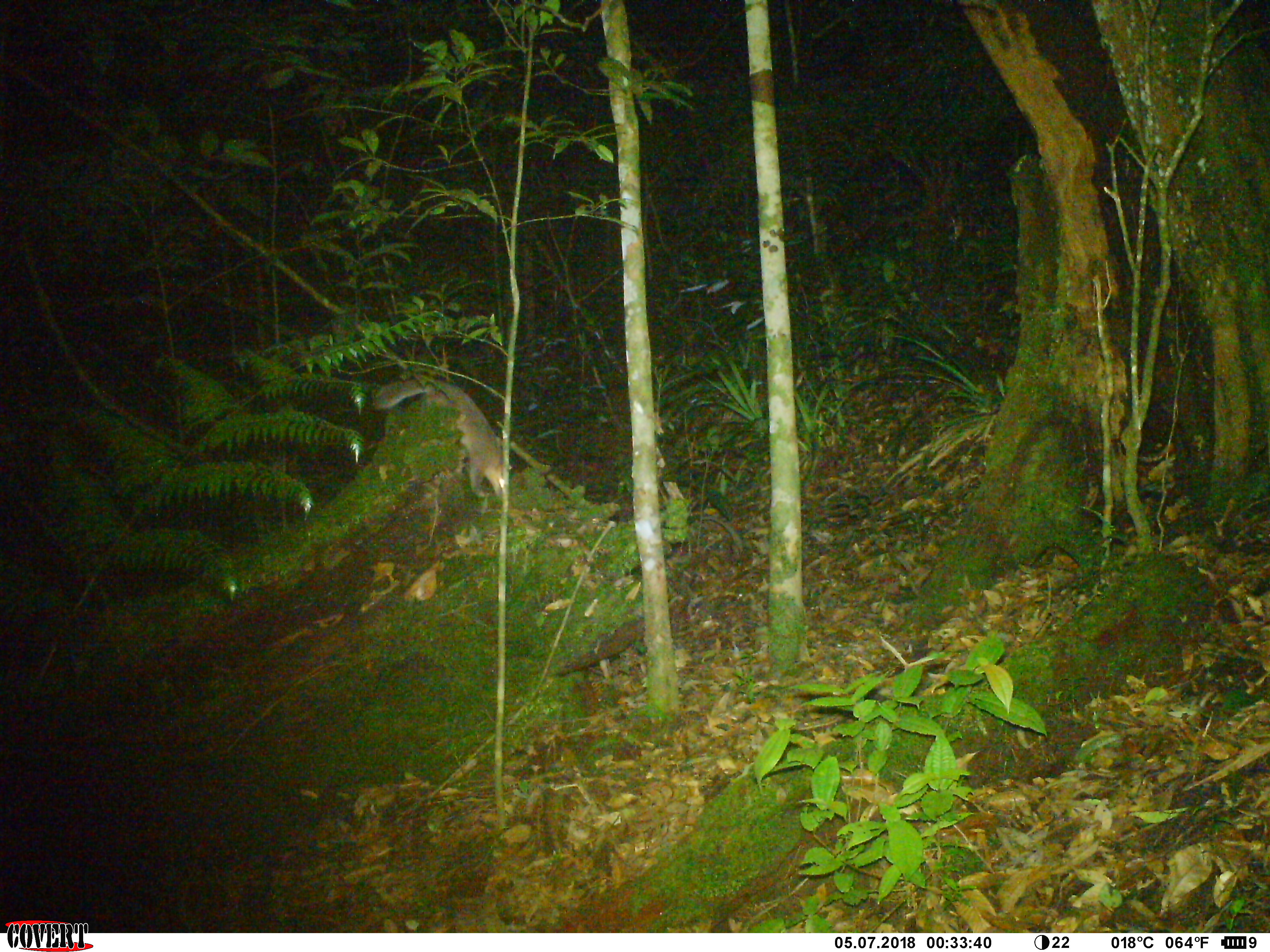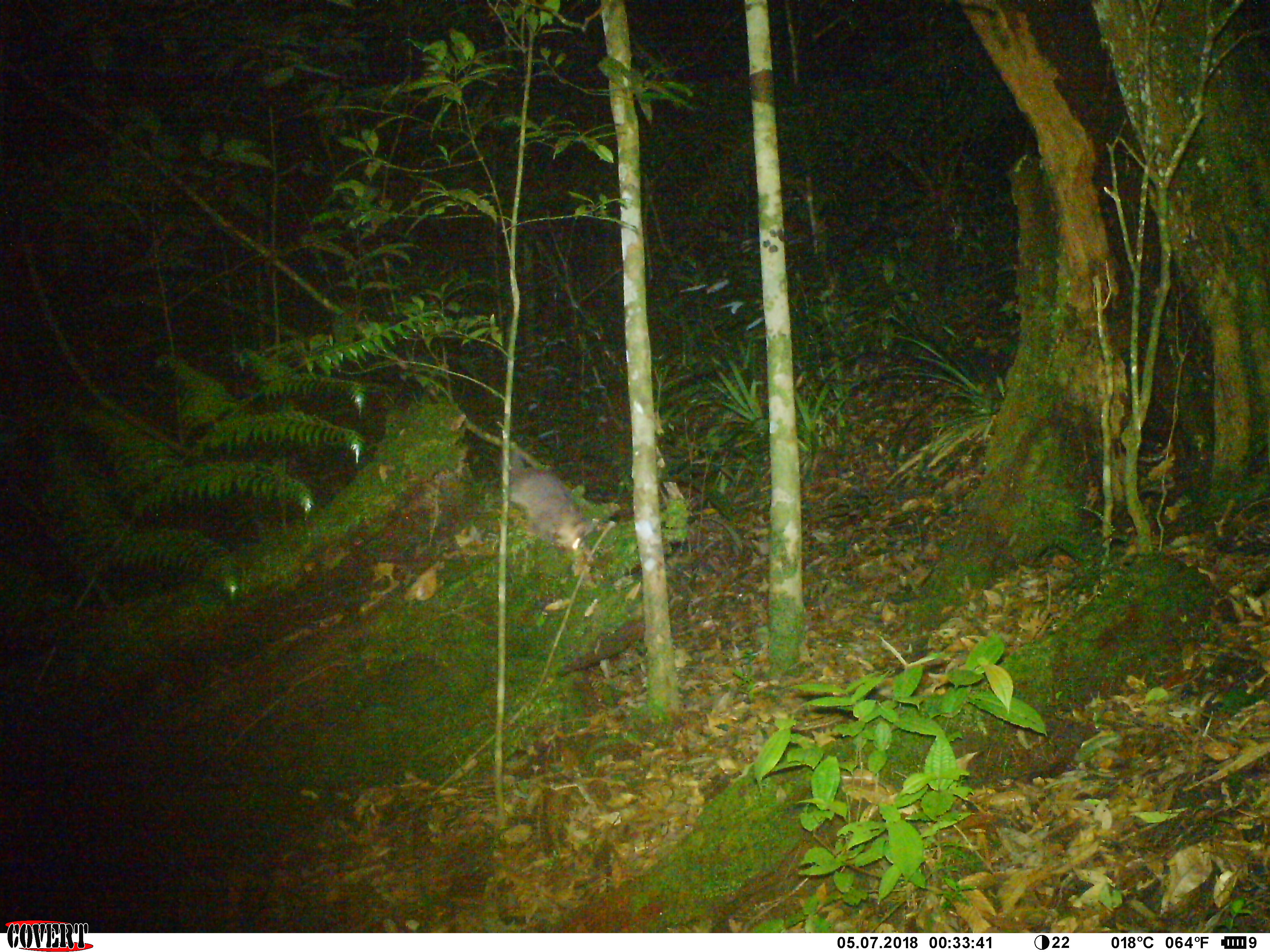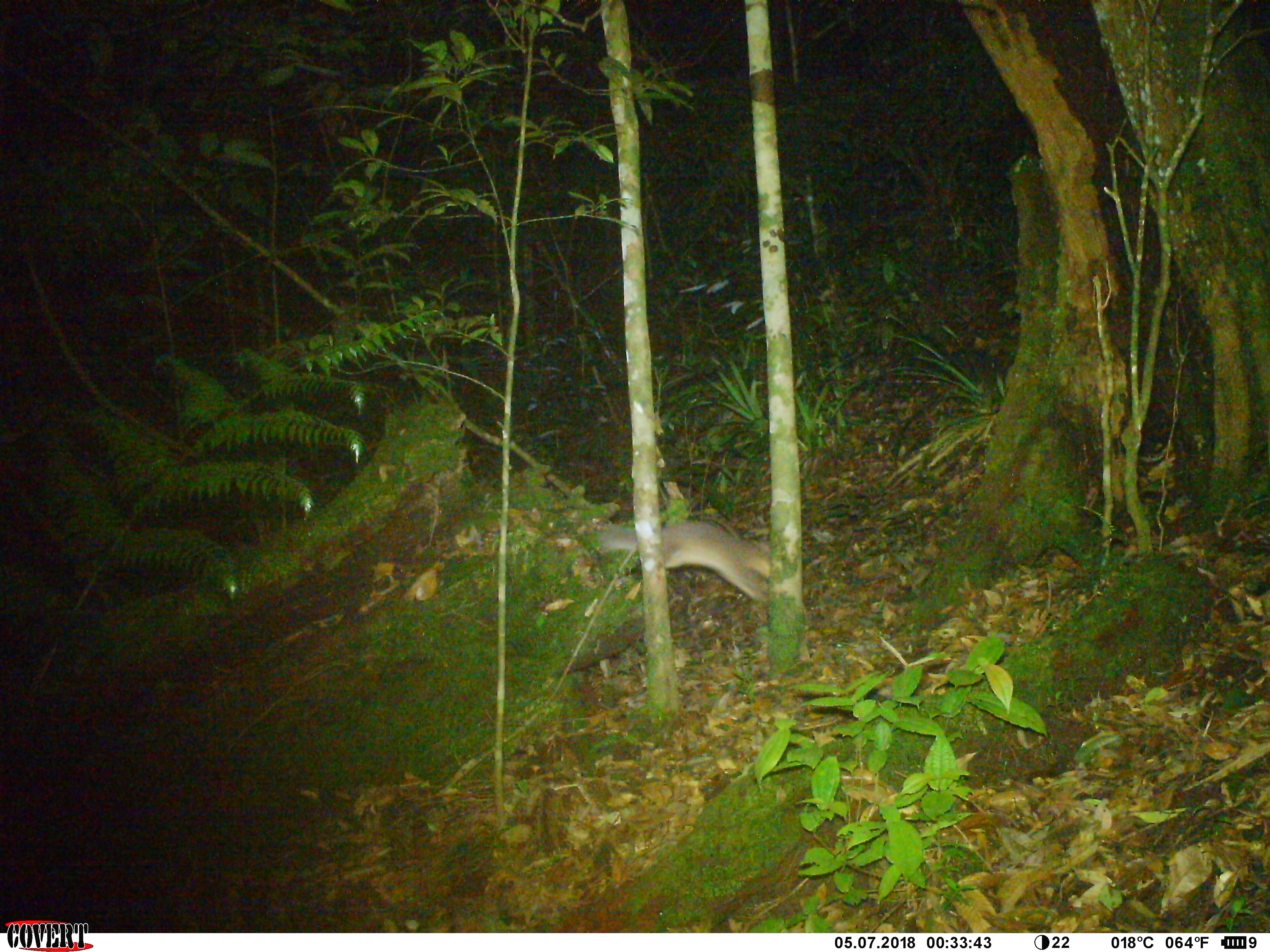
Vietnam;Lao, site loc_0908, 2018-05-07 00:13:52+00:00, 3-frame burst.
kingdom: Animalia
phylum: Chordata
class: Mammalia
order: Carnivora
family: Mustelidae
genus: Melogale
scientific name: Melogale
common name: ferret badger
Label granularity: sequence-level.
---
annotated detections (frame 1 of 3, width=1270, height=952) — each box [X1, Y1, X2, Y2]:
ferret badger: [372, 375, 513, 497]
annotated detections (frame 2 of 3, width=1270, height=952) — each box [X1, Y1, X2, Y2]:
ferret badger: [492, 443, 596, 550]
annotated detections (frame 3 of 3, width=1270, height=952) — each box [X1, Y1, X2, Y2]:
ferret badger: [594, 517, 773, 602]